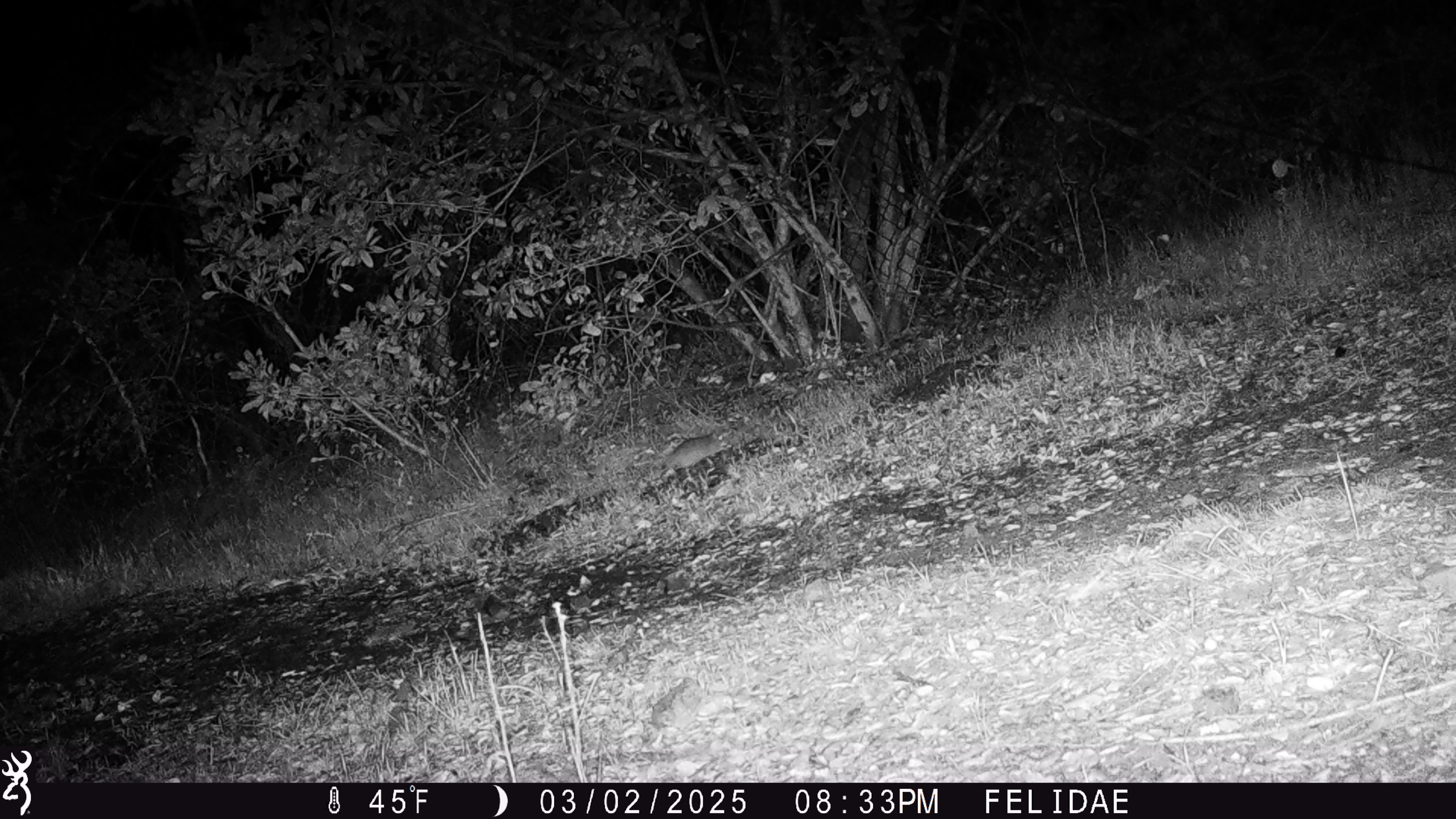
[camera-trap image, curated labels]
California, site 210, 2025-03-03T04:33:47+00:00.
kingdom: Animalia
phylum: Chordata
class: Mammalia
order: Rodentia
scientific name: Rodentia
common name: mouse or rat